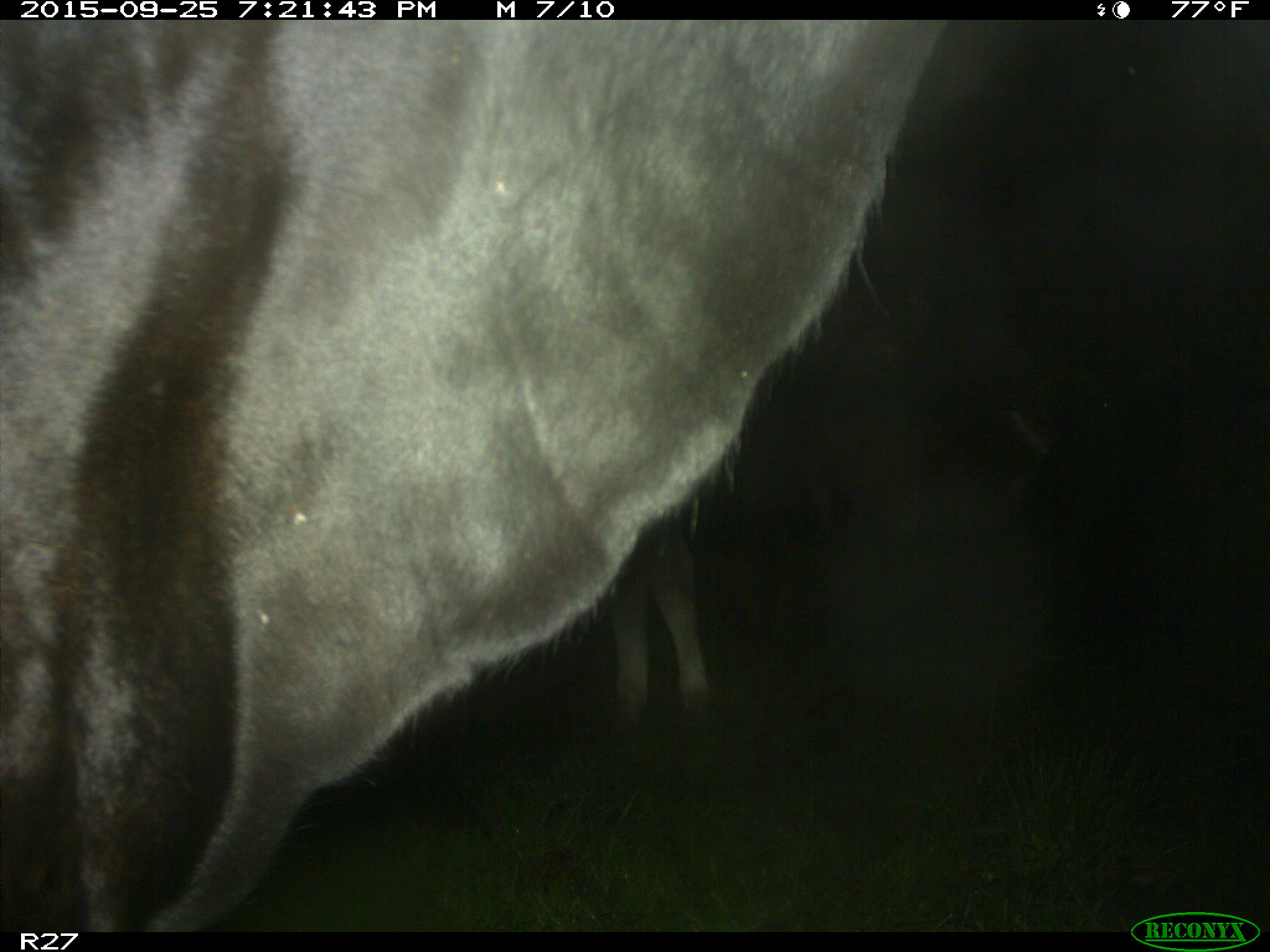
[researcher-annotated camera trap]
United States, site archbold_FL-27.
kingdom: Animalia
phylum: Chordata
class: Mammalia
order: Artiodactyla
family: Bovidae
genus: Bos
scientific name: Bos taurus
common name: domestic cow